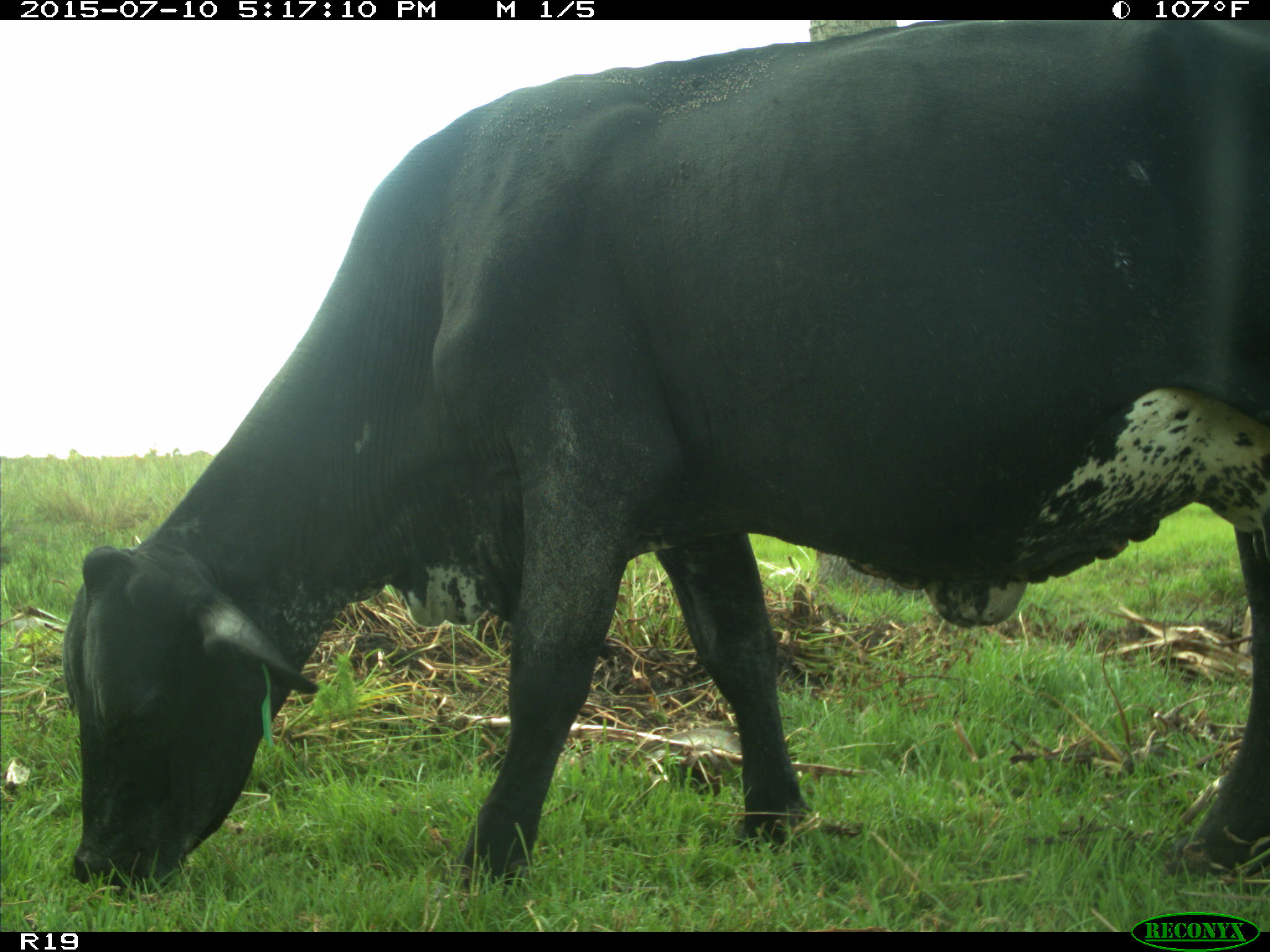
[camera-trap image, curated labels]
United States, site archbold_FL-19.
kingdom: Animalia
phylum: Chordata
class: Mammalia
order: Artiodactyla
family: Bovidae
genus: Bos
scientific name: Bos taurus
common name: domestic cow